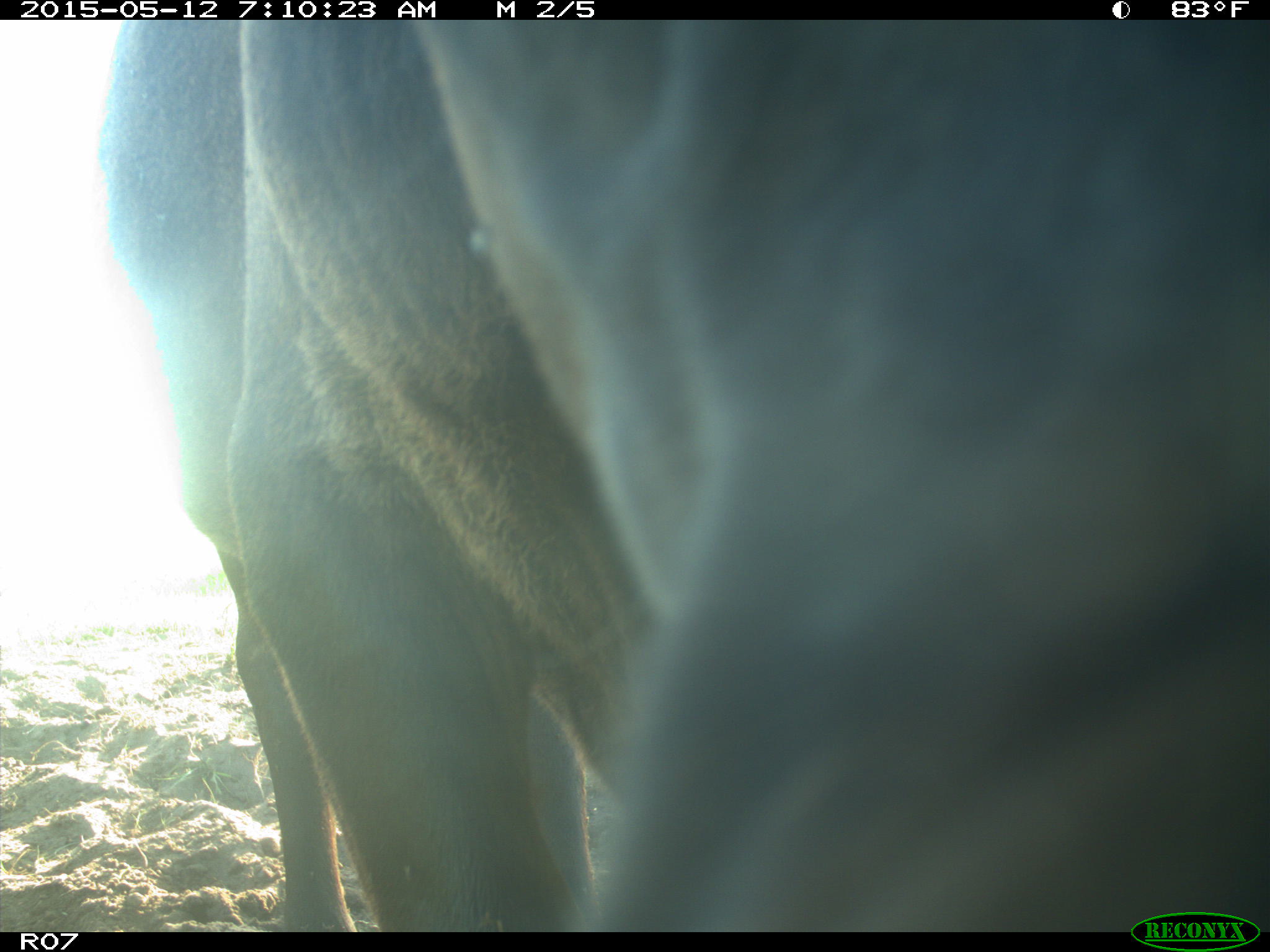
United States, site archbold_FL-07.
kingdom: Animalia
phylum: Chordata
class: Mammalia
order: Artiodactyla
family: Bovidae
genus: Bos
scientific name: Bos taurus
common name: domestic cow